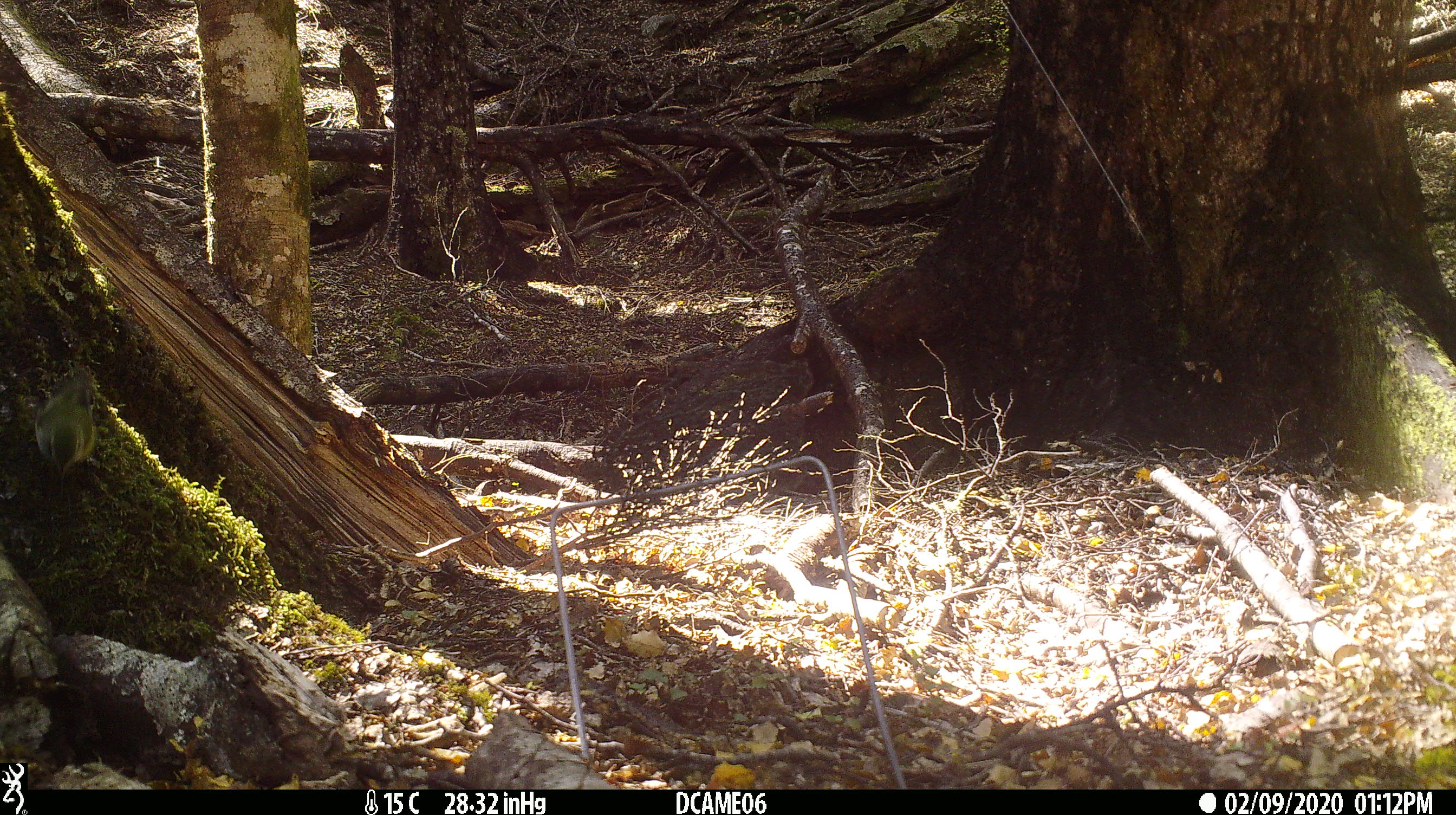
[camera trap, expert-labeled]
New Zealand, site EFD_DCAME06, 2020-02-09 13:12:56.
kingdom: Animalia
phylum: Chordata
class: Aves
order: Passeriformes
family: Acanthisittidae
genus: Acanthisitta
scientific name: Acanthisitta chloris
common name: rifleman